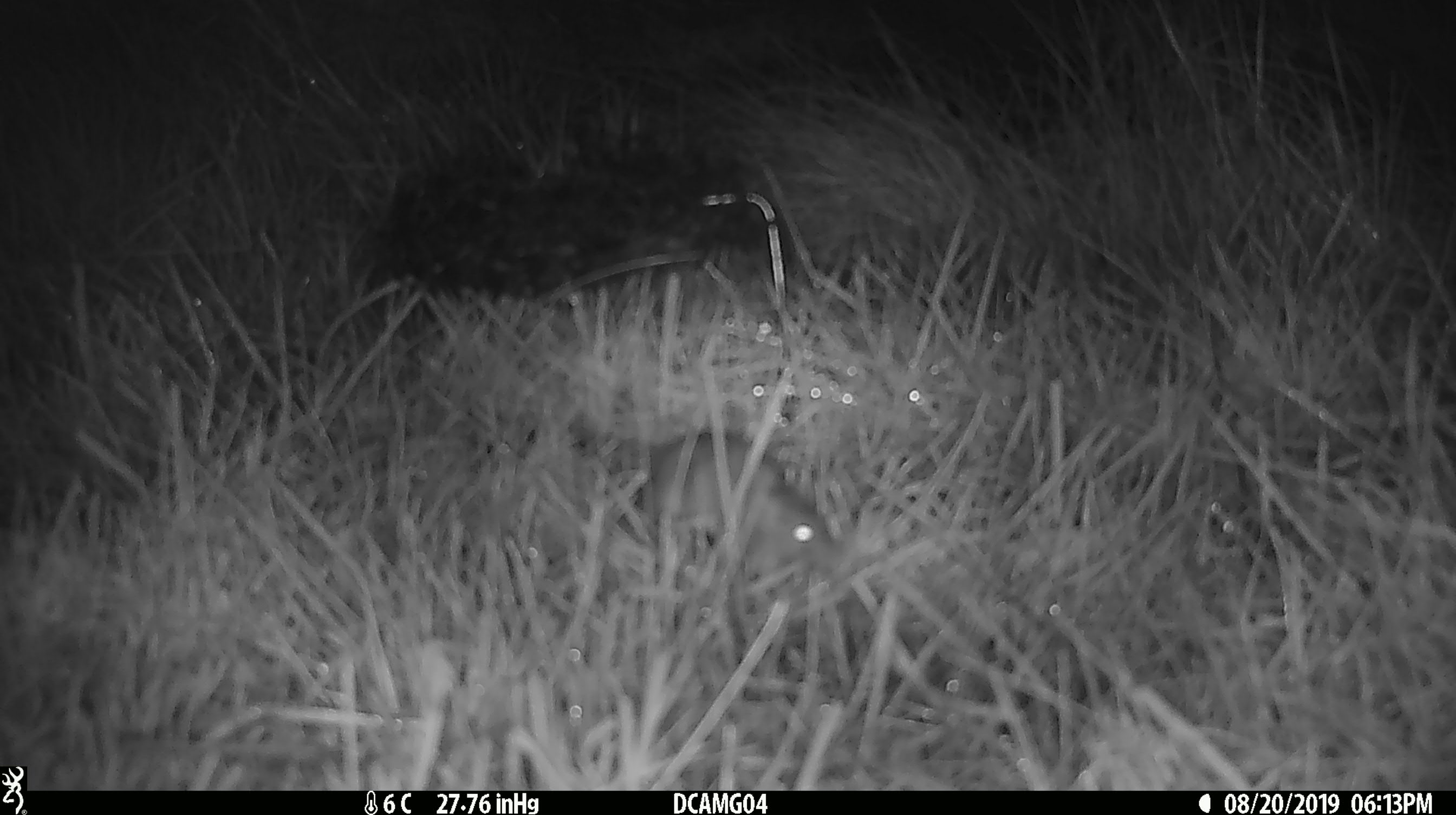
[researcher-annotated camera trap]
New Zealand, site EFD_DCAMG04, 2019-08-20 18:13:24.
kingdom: Animalia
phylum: Chordata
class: Mammalia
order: Rodentia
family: Muridae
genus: Mus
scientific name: Mus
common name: mouse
Mouse (Mus).